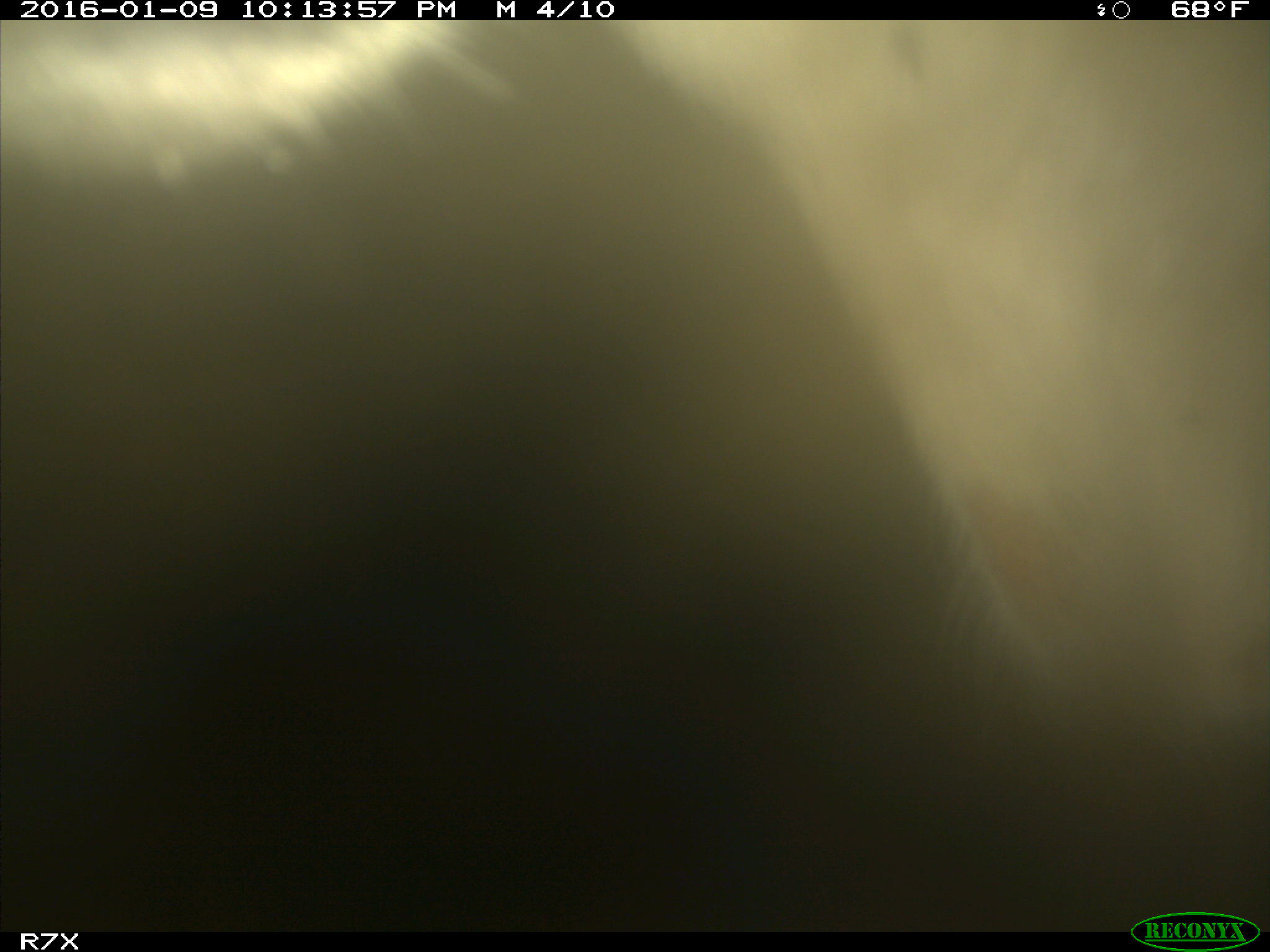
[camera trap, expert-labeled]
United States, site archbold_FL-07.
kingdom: Animalia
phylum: Chordata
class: Mammalia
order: Artiodactyla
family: Bovidae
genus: Bos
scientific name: Bos taurus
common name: domestic cow